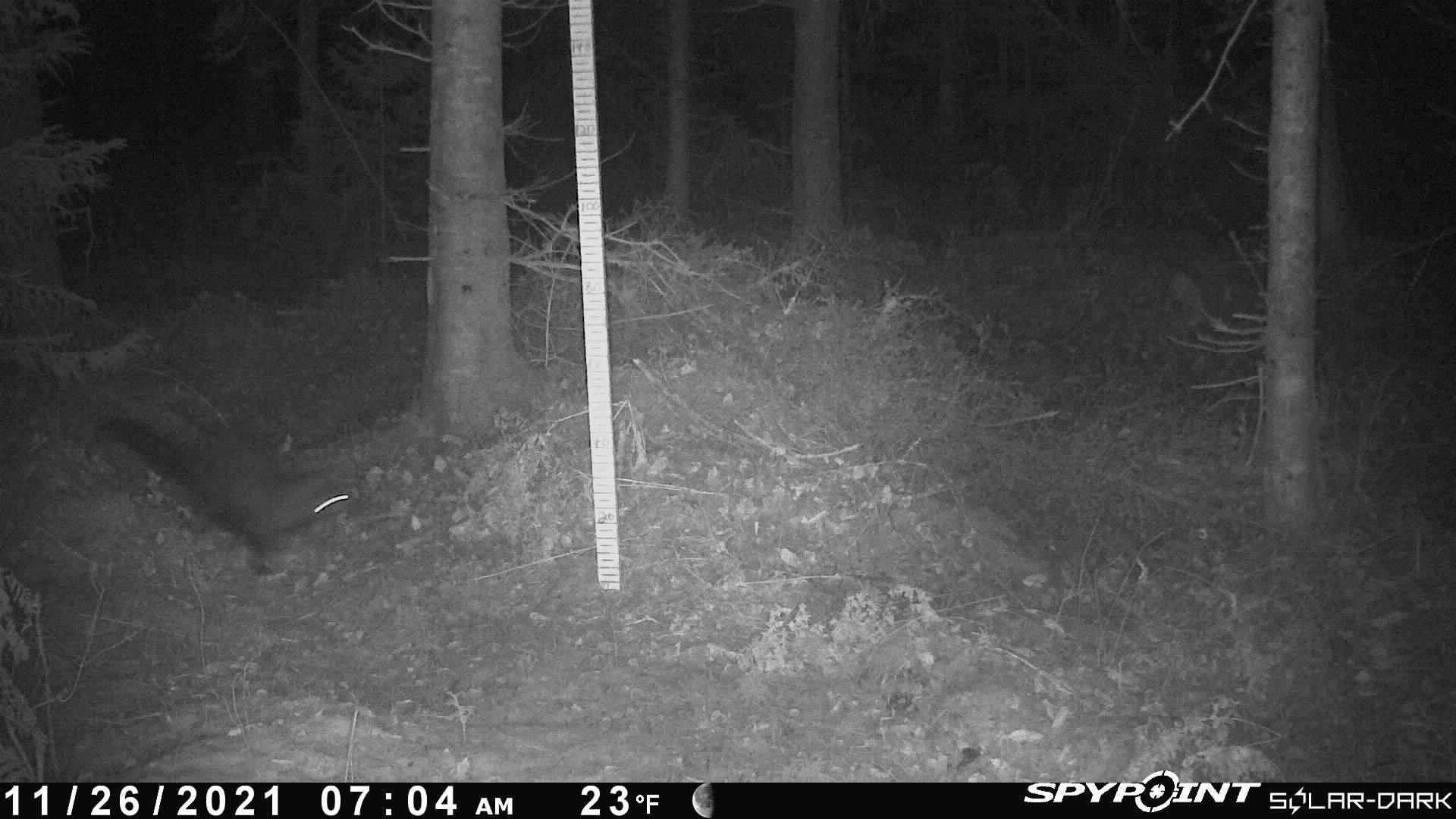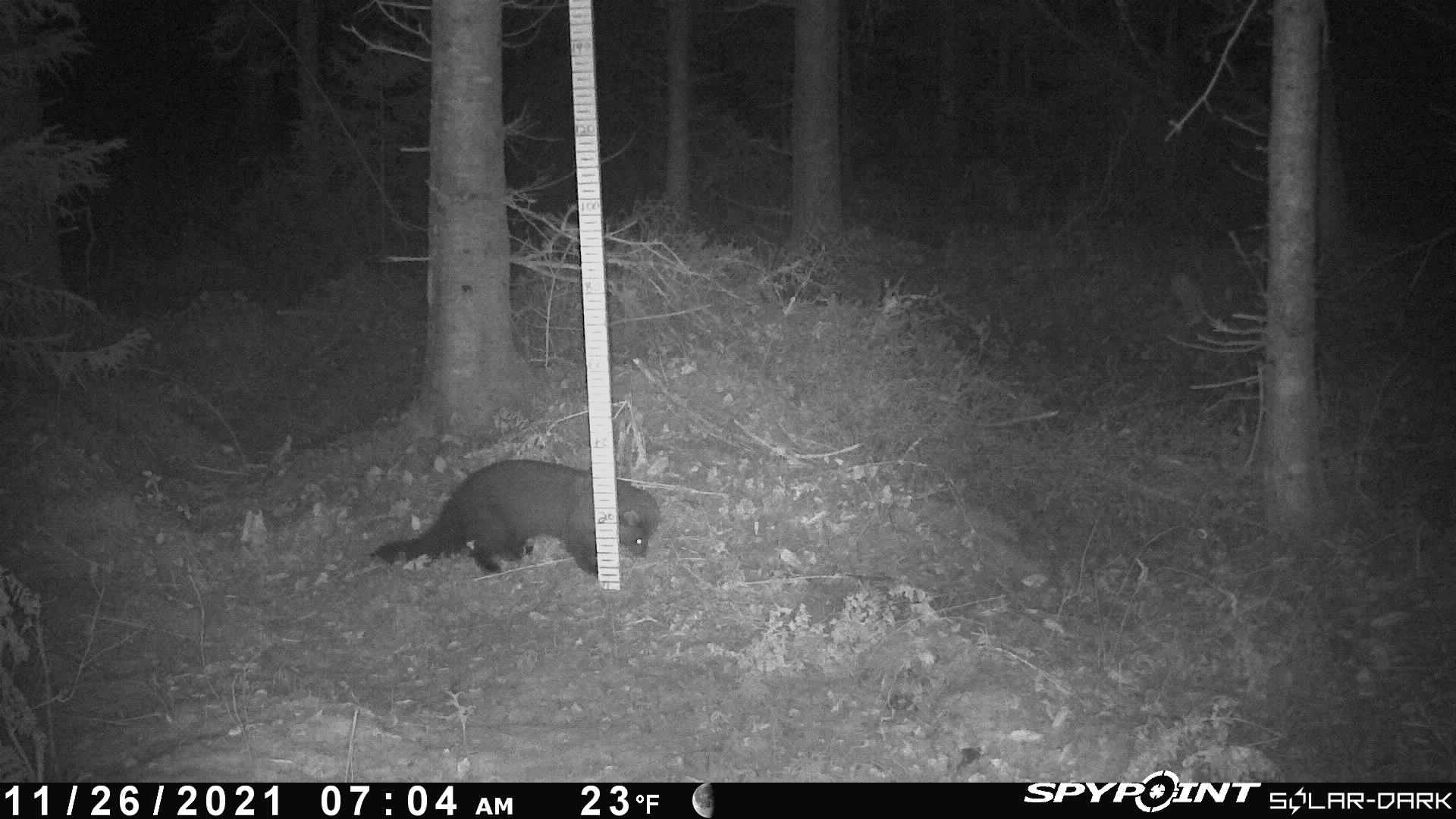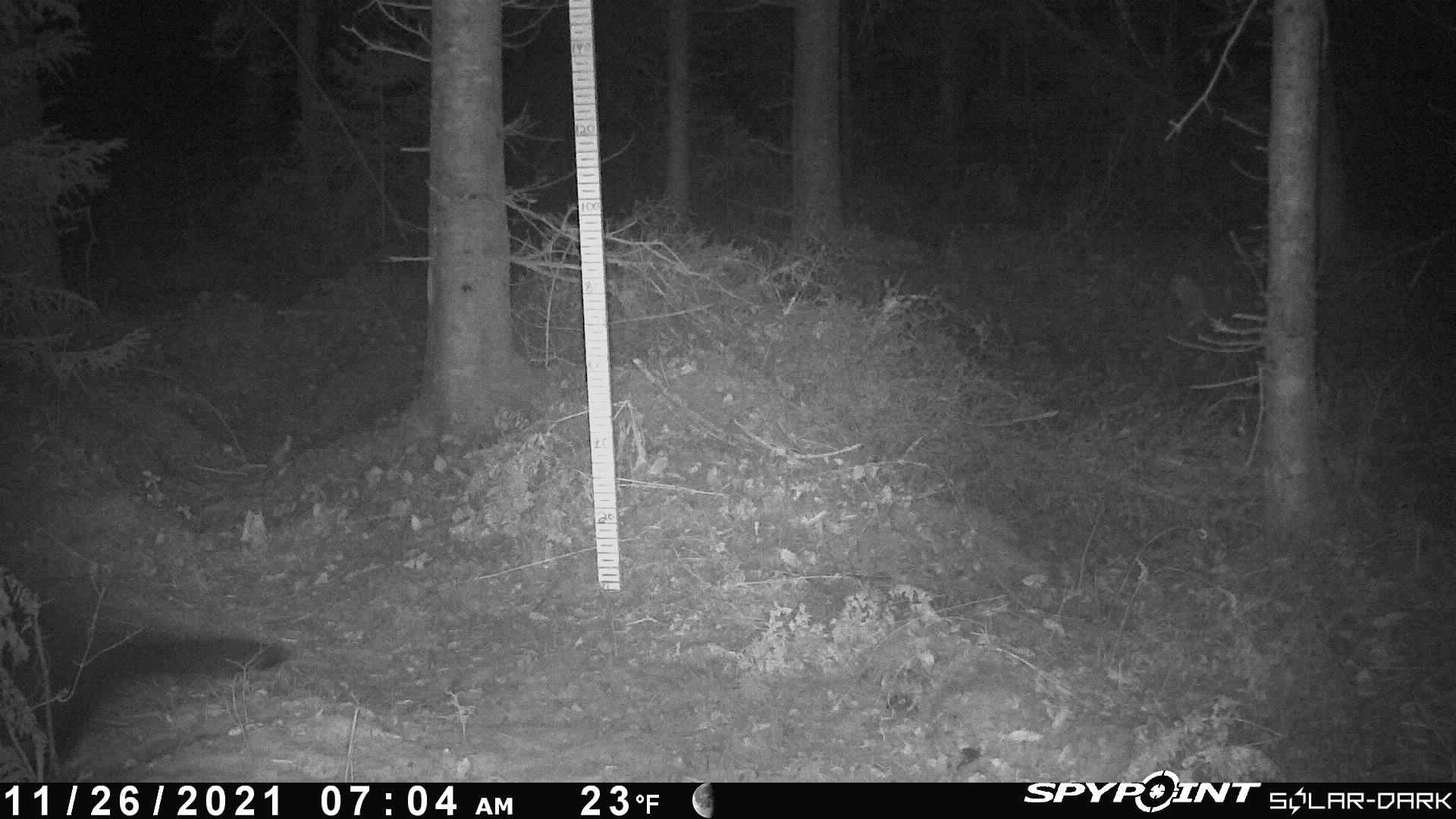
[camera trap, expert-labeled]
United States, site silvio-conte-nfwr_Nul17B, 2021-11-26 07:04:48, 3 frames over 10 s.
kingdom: Animalia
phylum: Chordata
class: Mammalia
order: Carnivora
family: Mustelidae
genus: Pekania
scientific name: Pekania pennanti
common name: fisher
Fisher (Pekania pennanti).